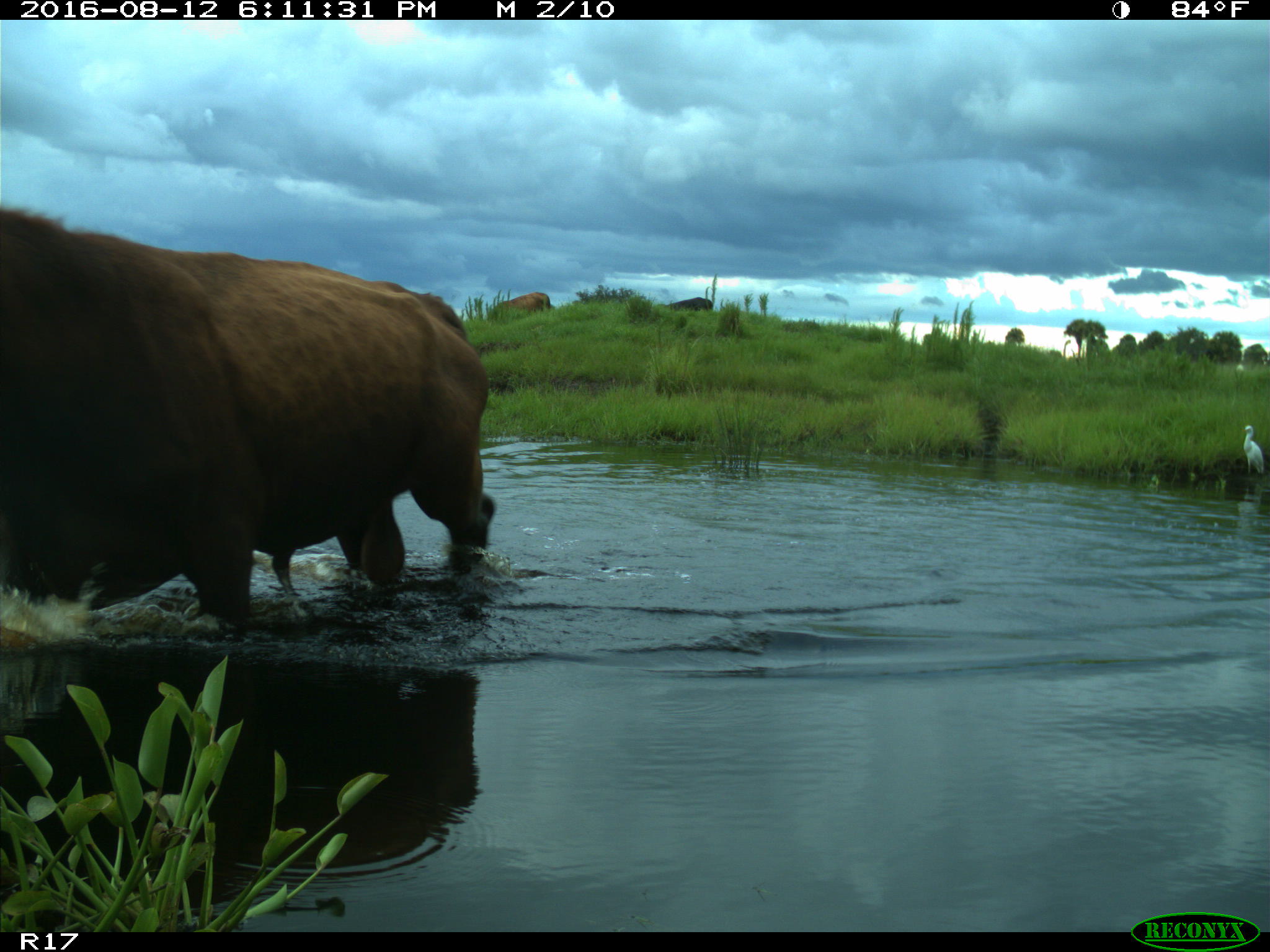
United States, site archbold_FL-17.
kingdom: Animalia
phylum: Chordata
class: Mammalia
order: Artiodactyla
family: Bovidae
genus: Bos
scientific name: Bos taurus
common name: domestic cow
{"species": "Bos taurus (domestic cow)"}